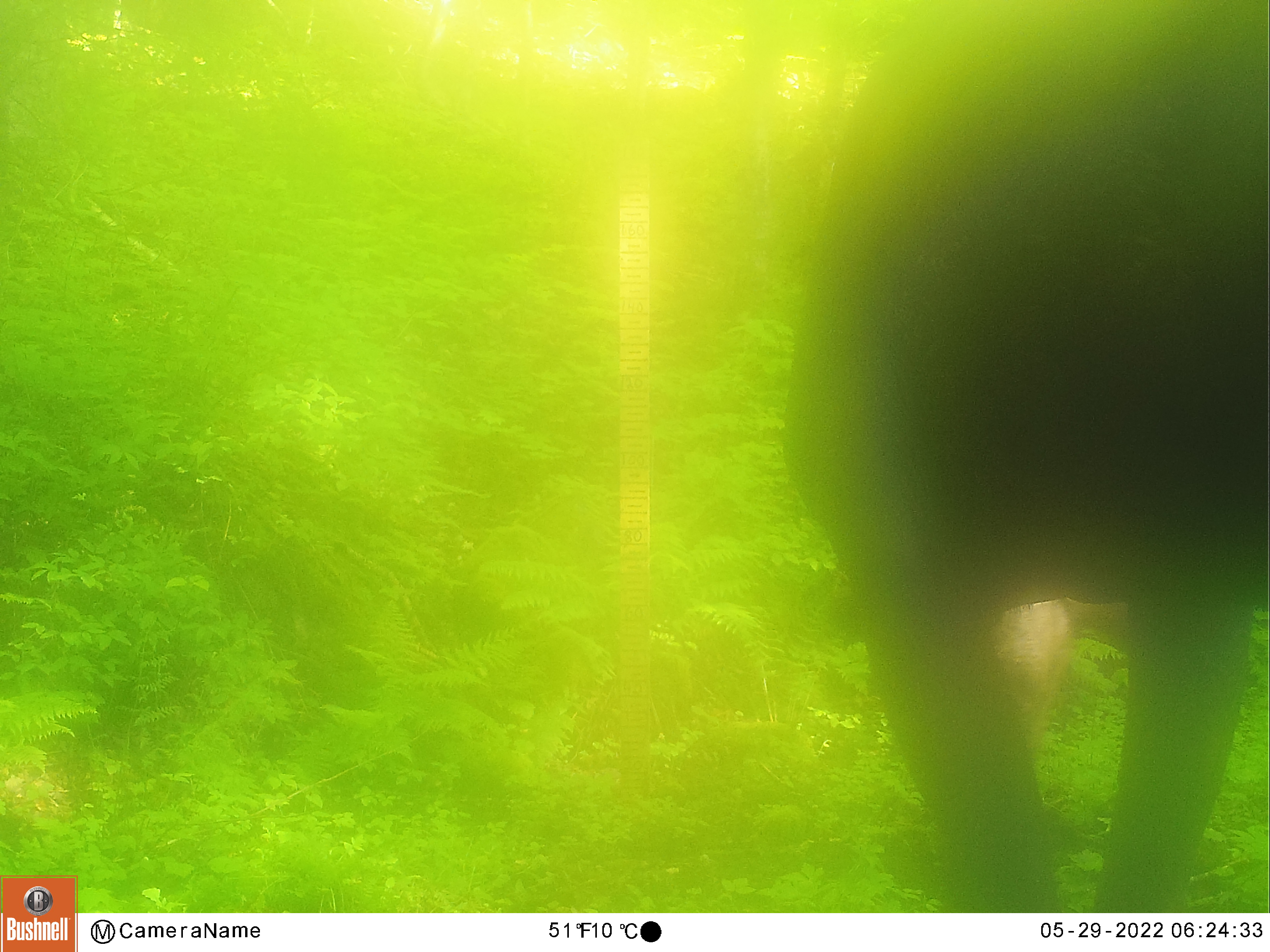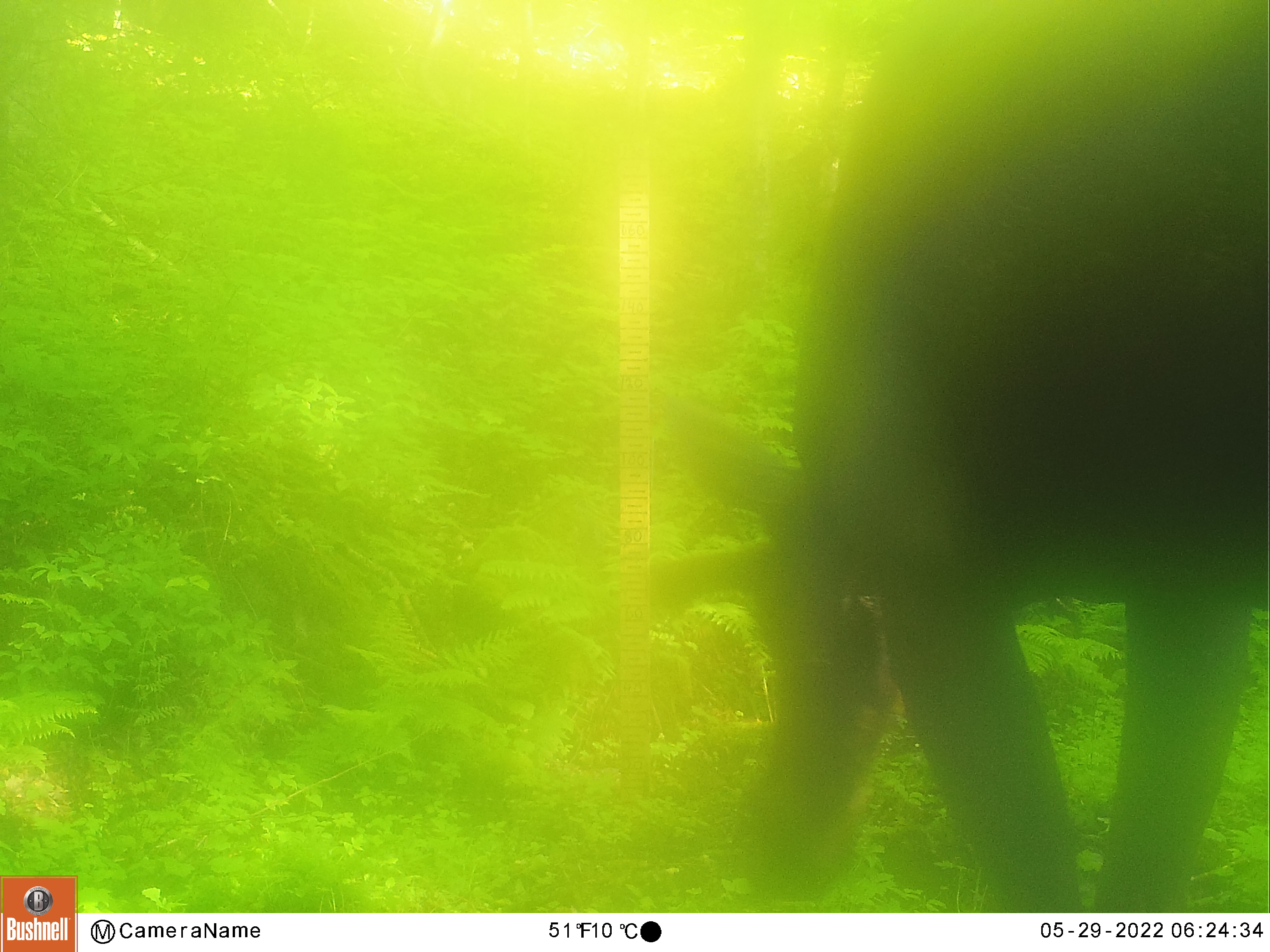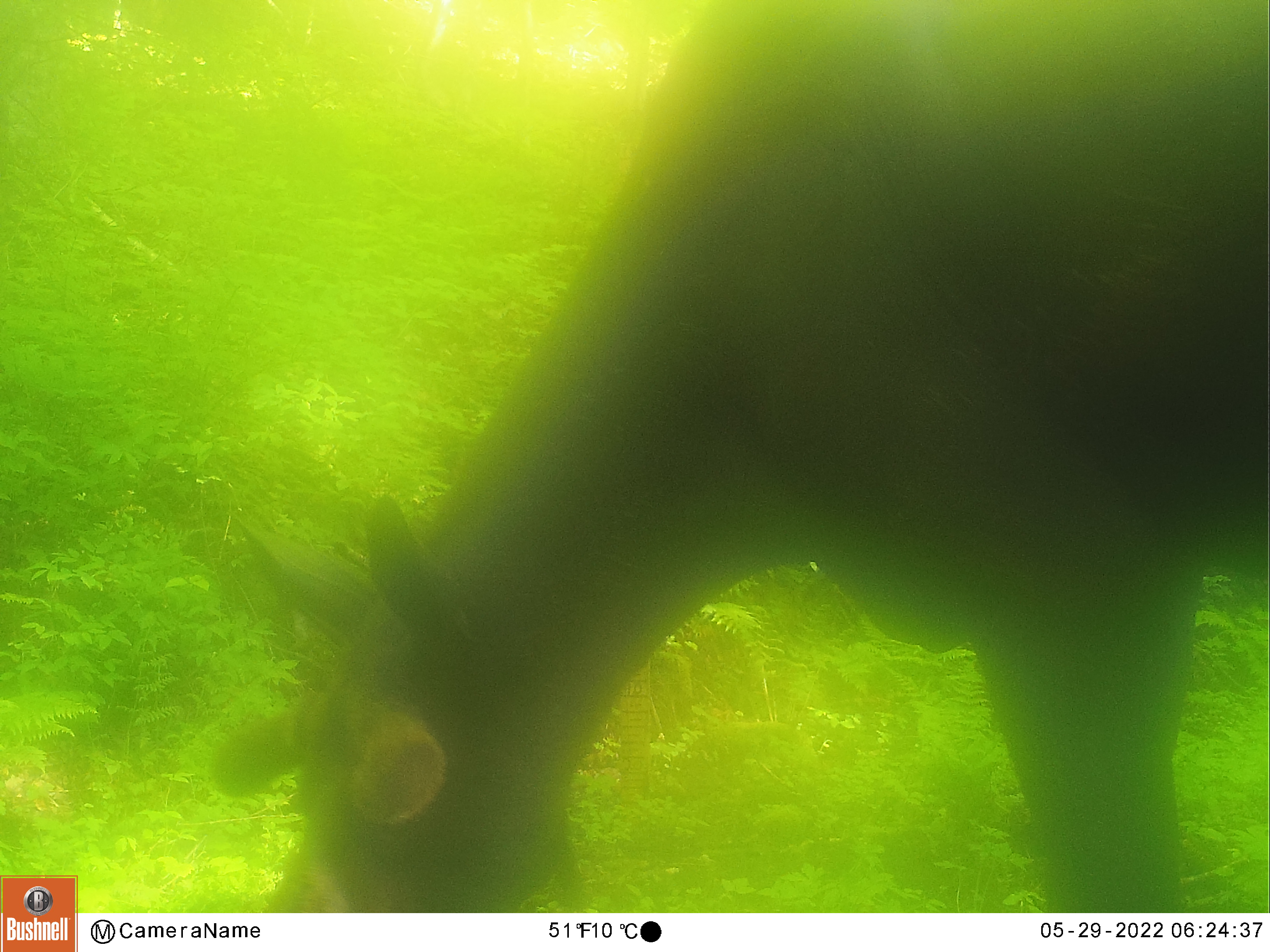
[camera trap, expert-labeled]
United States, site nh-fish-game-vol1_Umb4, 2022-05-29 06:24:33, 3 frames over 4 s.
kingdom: Animalia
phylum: Chordata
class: Mammalia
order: Artiodactyla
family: Cervidae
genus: Alces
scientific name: Alces alces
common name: moose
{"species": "moose (Alces alces)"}